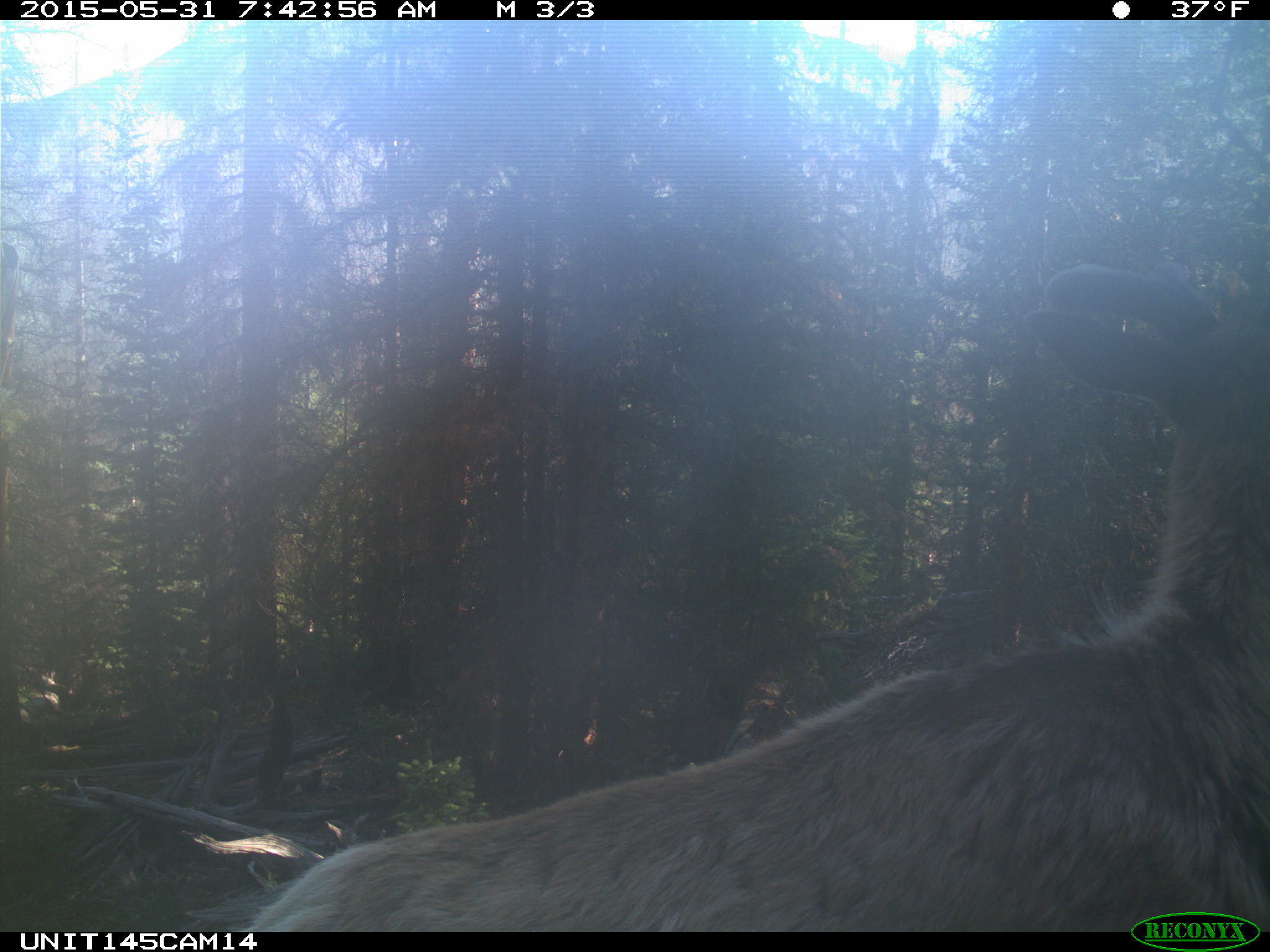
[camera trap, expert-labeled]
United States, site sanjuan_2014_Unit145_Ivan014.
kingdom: Animalia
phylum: Chordata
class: Mammalia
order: Artiodactyla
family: Cervidae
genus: Cervus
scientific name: Cervus elaphus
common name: red deer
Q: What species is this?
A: Cervus elaphus (red deer).